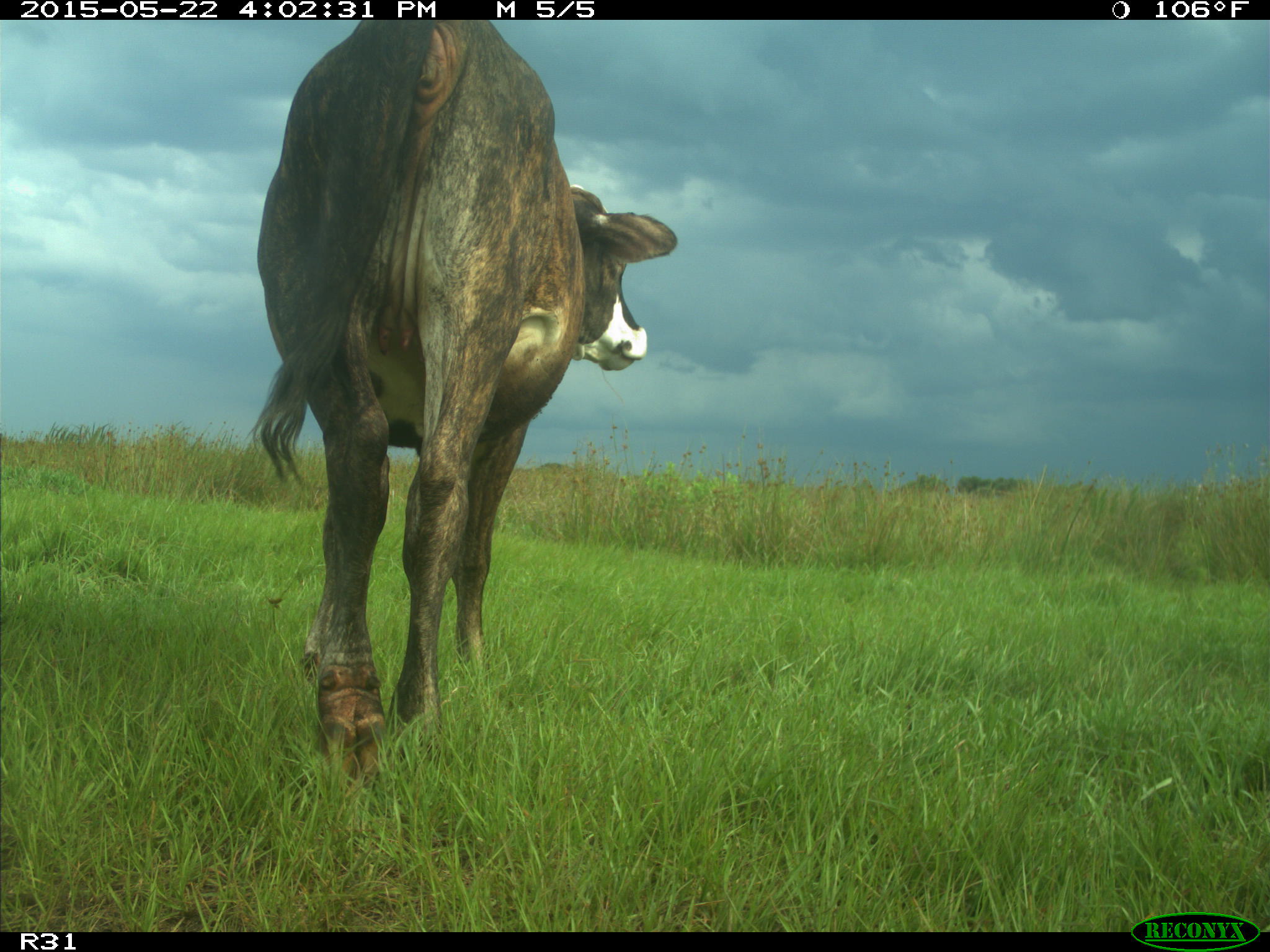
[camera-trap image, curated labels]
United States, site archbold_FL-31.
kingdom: Animalia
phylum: Chordata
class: Mammalia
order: Artiodactyla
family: Bovidae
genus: Bos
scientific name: Bos taurus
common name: domestic cow